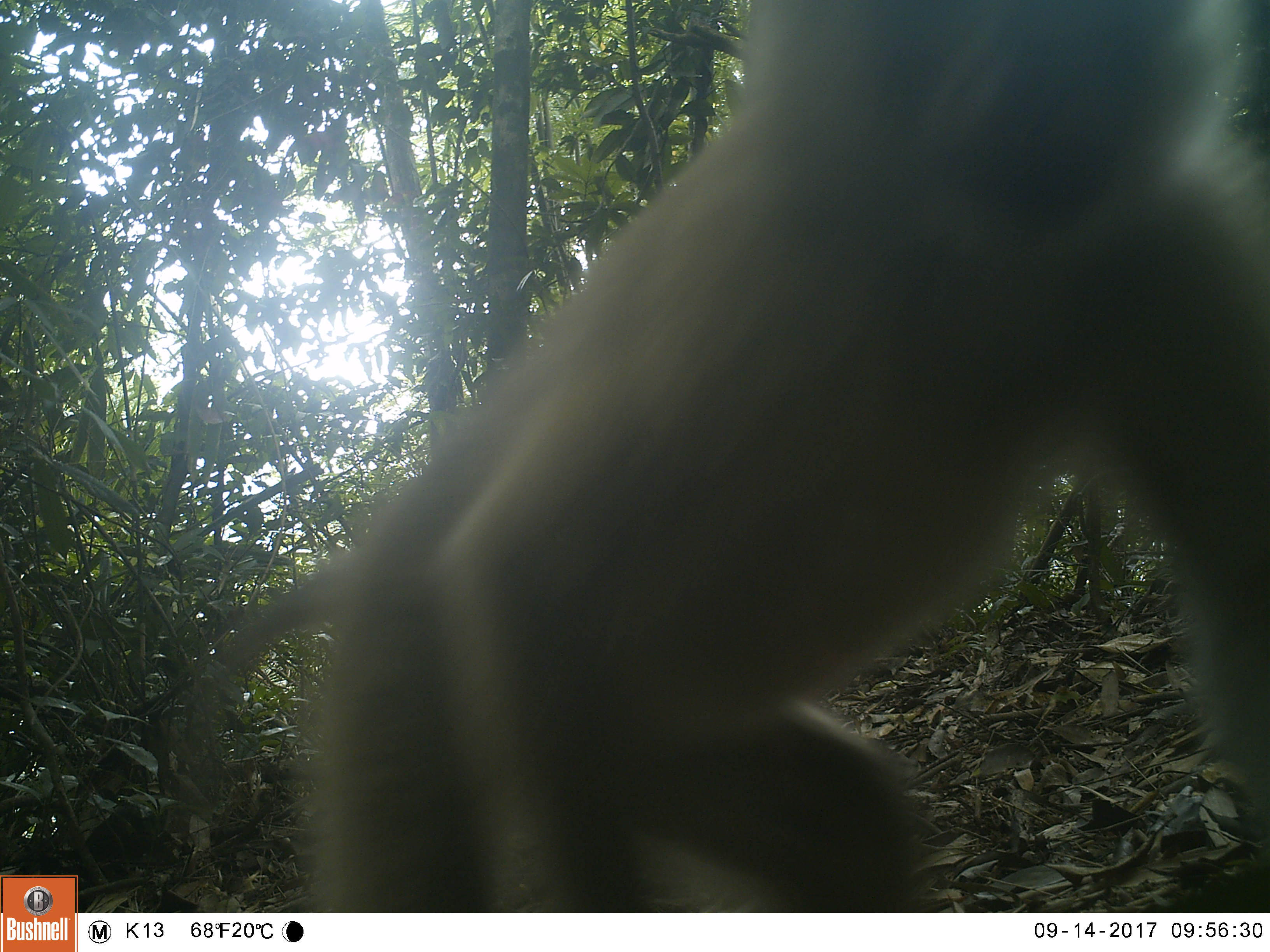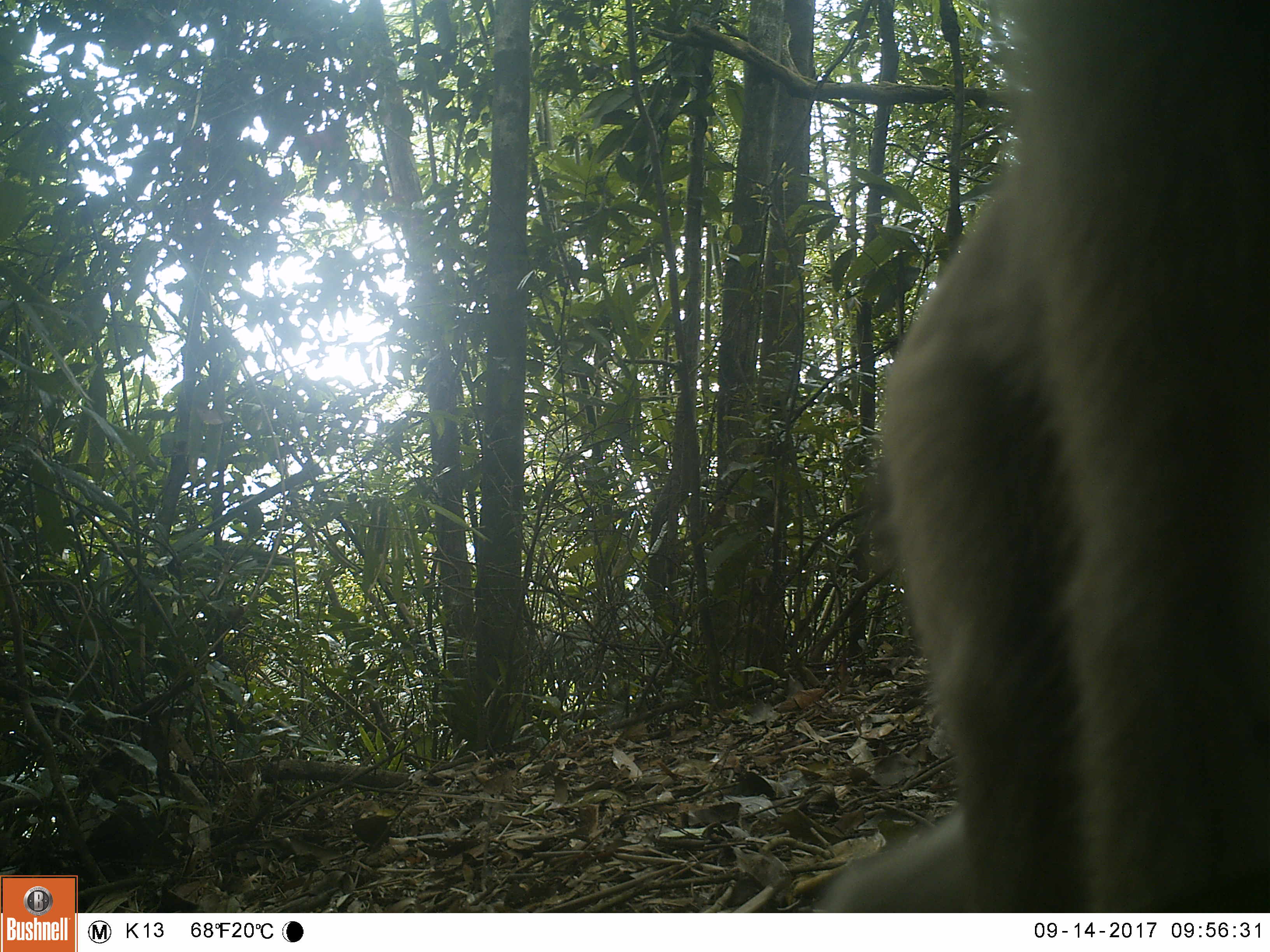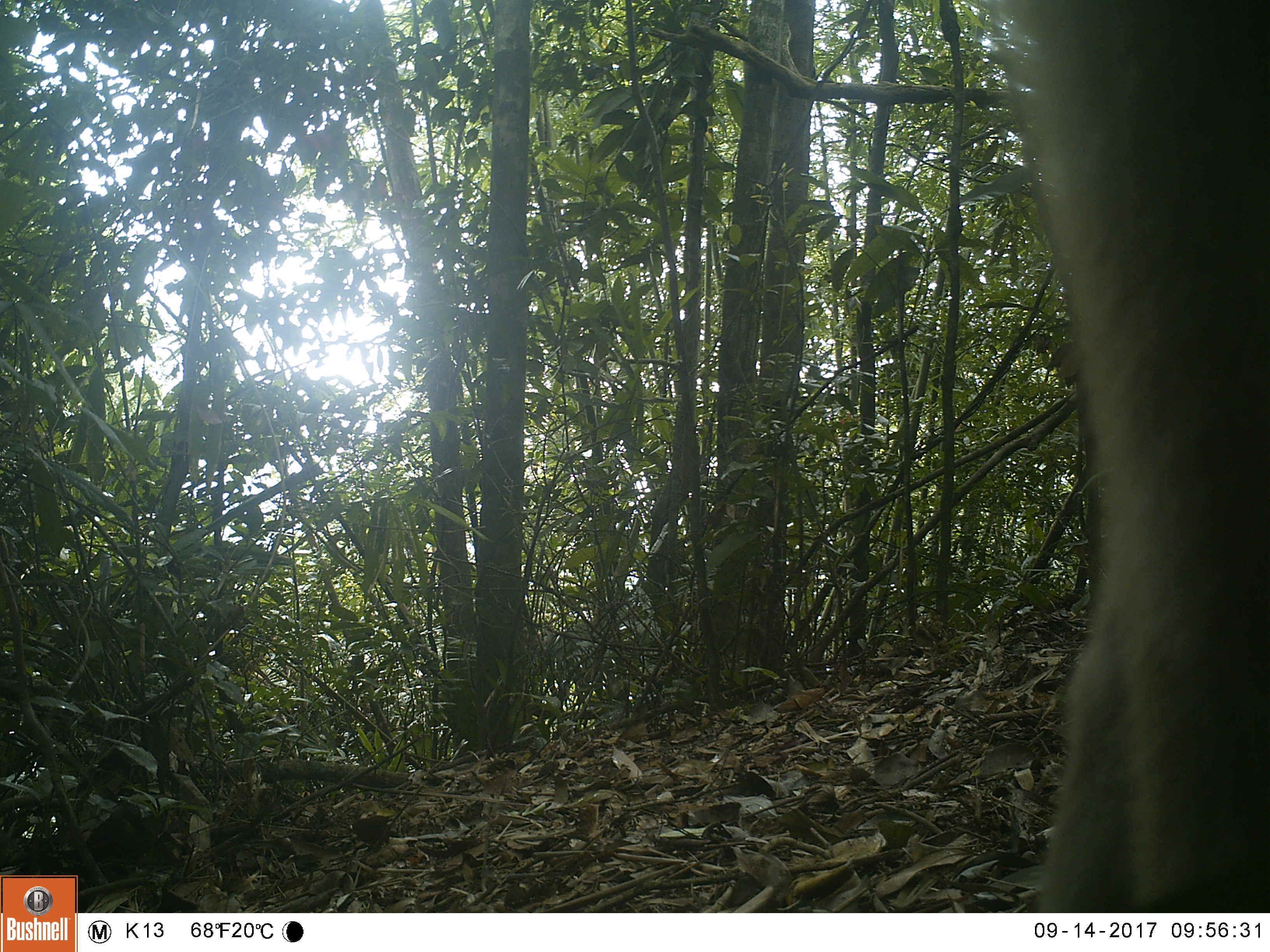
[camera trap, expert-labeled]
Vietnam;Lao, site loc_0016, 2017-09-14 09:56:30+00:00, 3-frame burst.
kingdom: Animalia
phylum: Chordata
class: Mammalia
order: Primates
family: Cercopithecidae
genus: Macaca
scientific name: Macaca nemestrina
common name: pig-tailed macaque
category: pig tailed macaque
Pig tailed macaque (pig-tailed macaque) (Macaca nemestrina). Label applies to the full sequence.